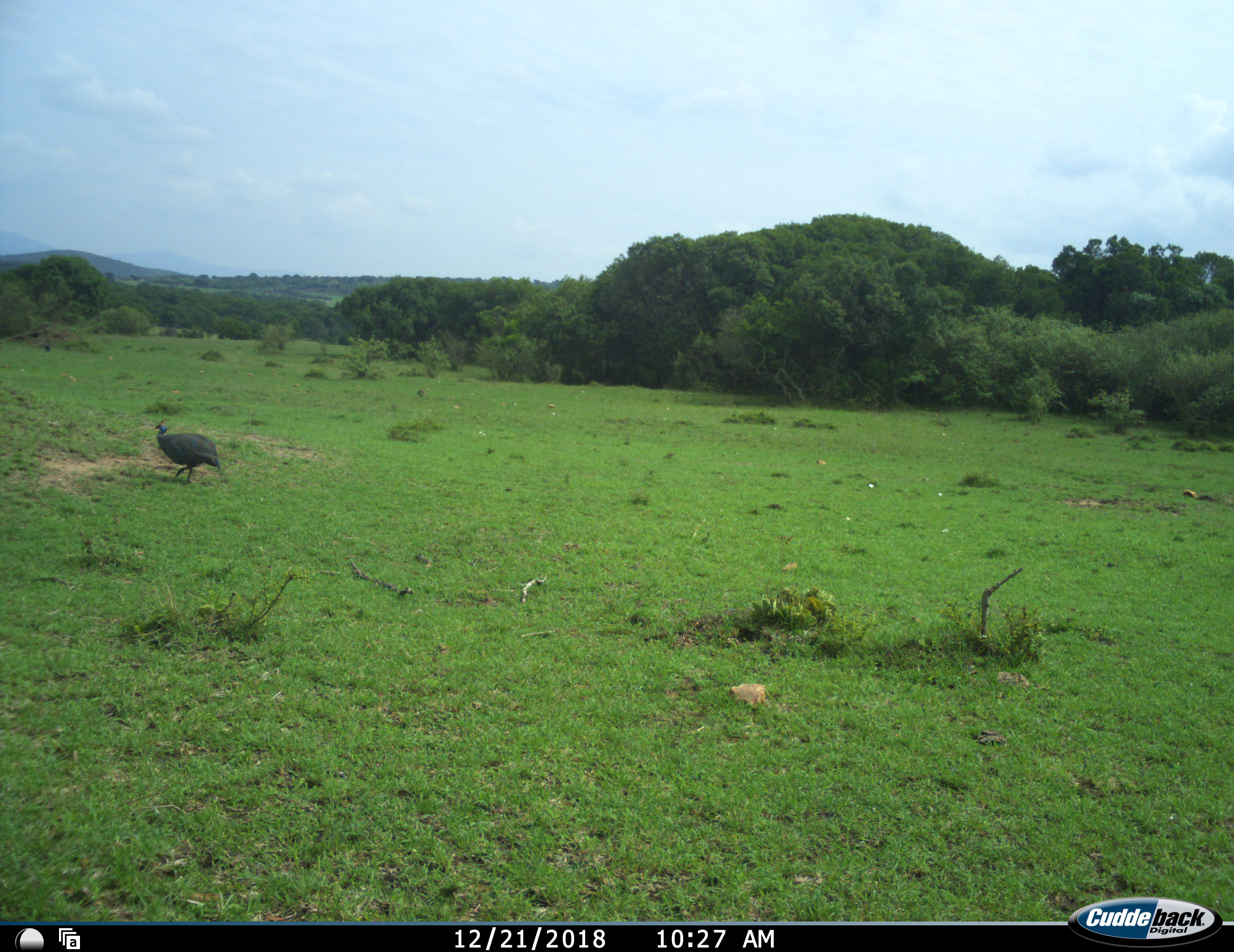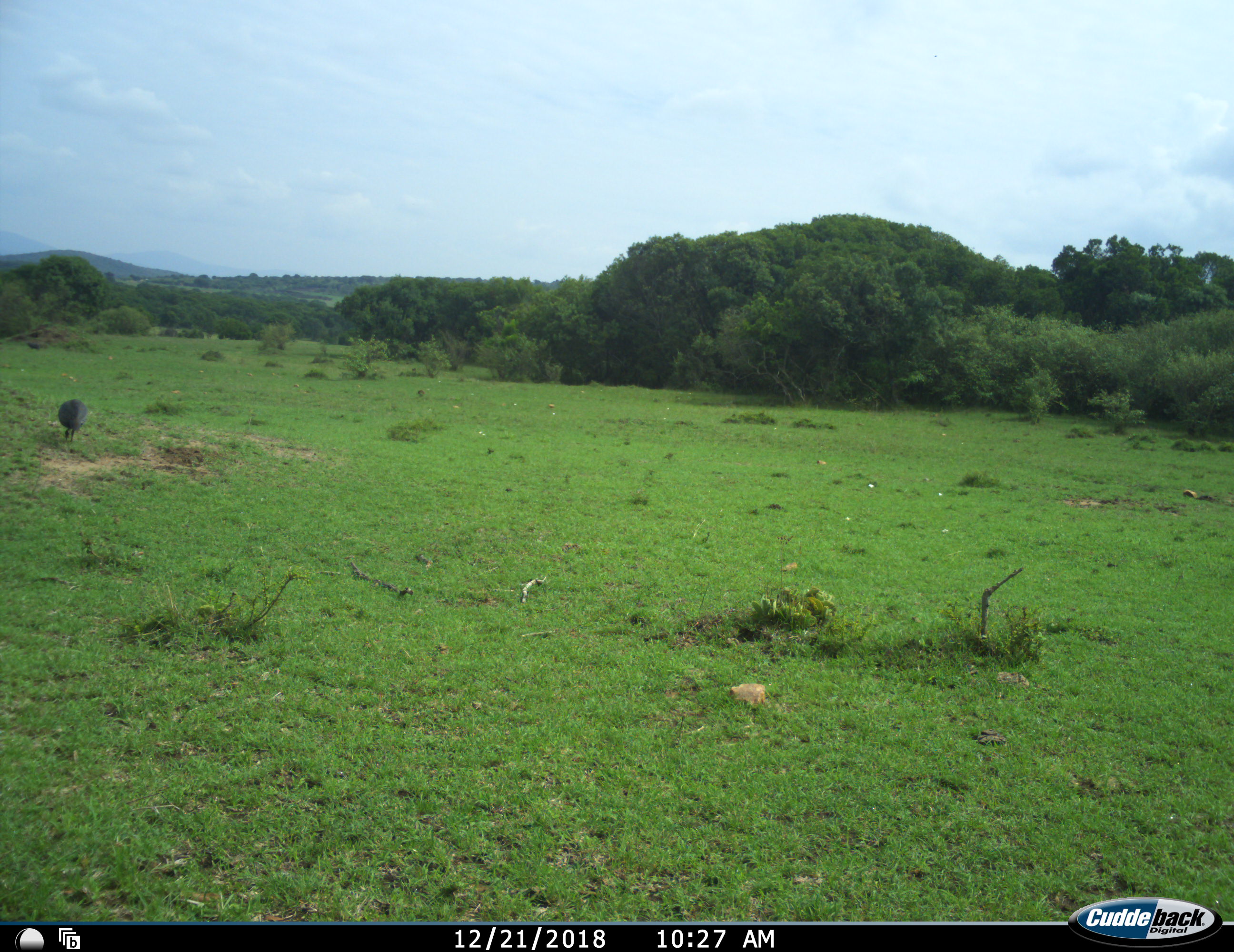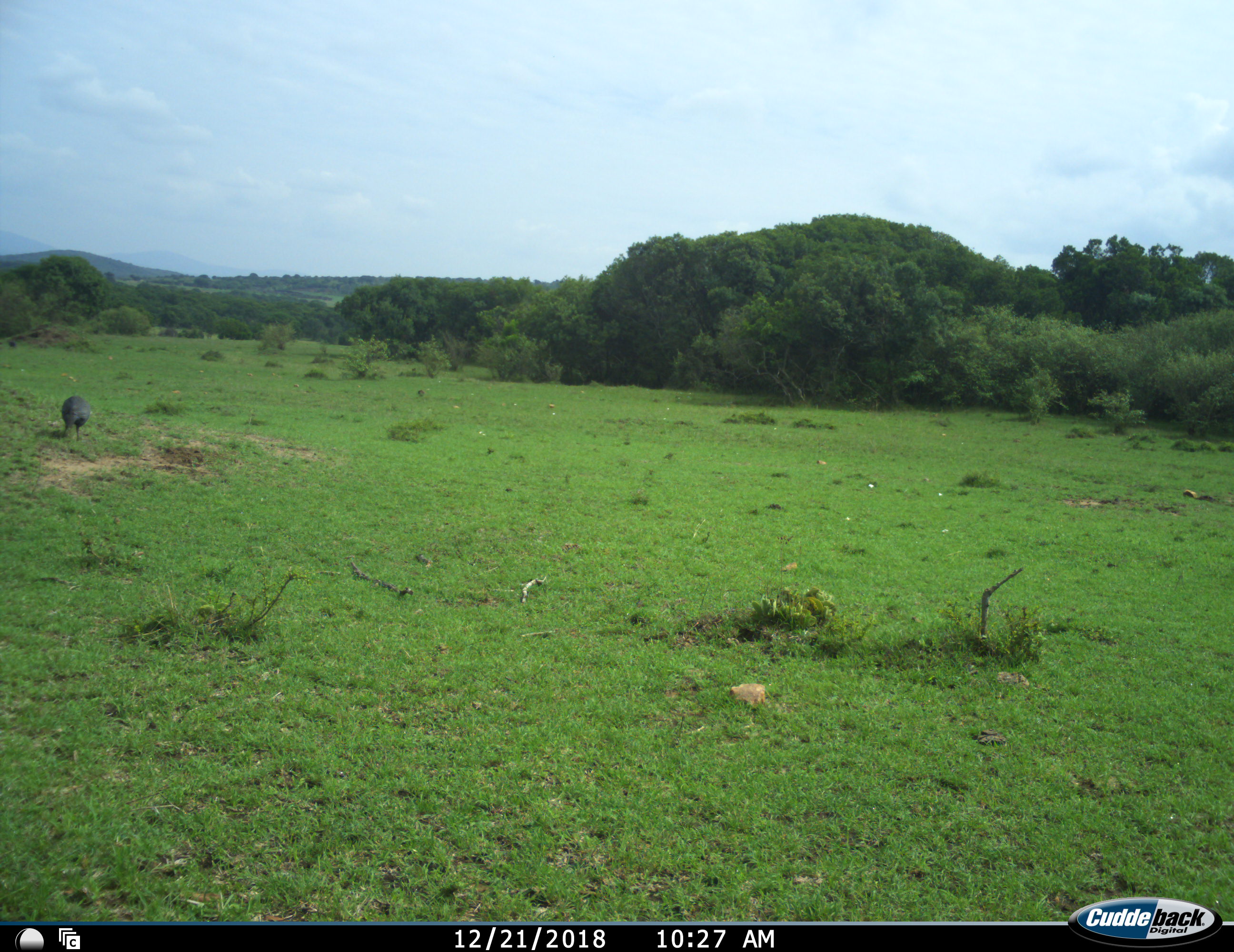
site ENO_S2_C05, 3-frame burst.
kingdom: Animalia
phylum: Chordata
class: Aves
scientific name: Aves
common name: bird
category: birdother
Birdother (bird) (Aves), count 1. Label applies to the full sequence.